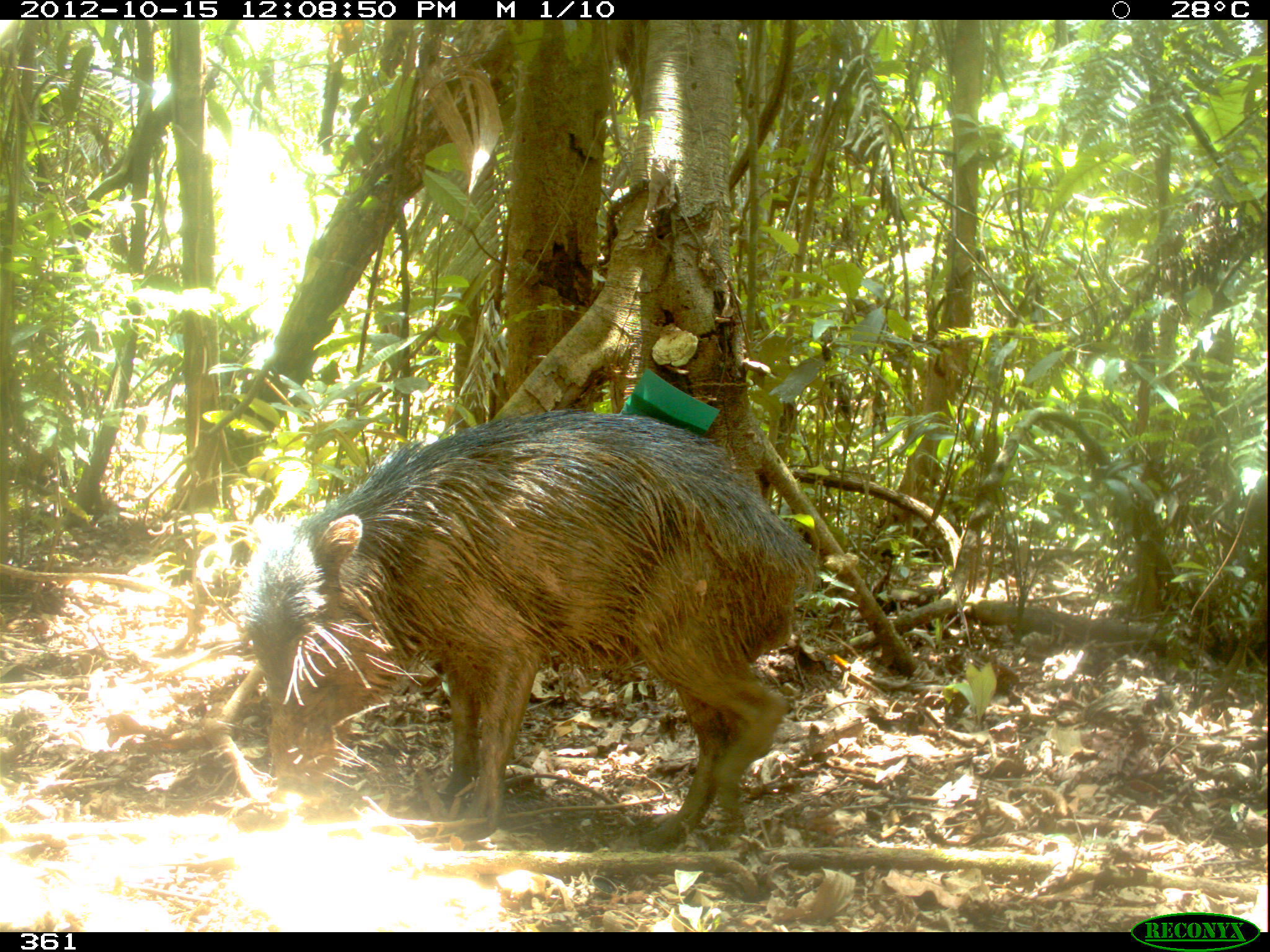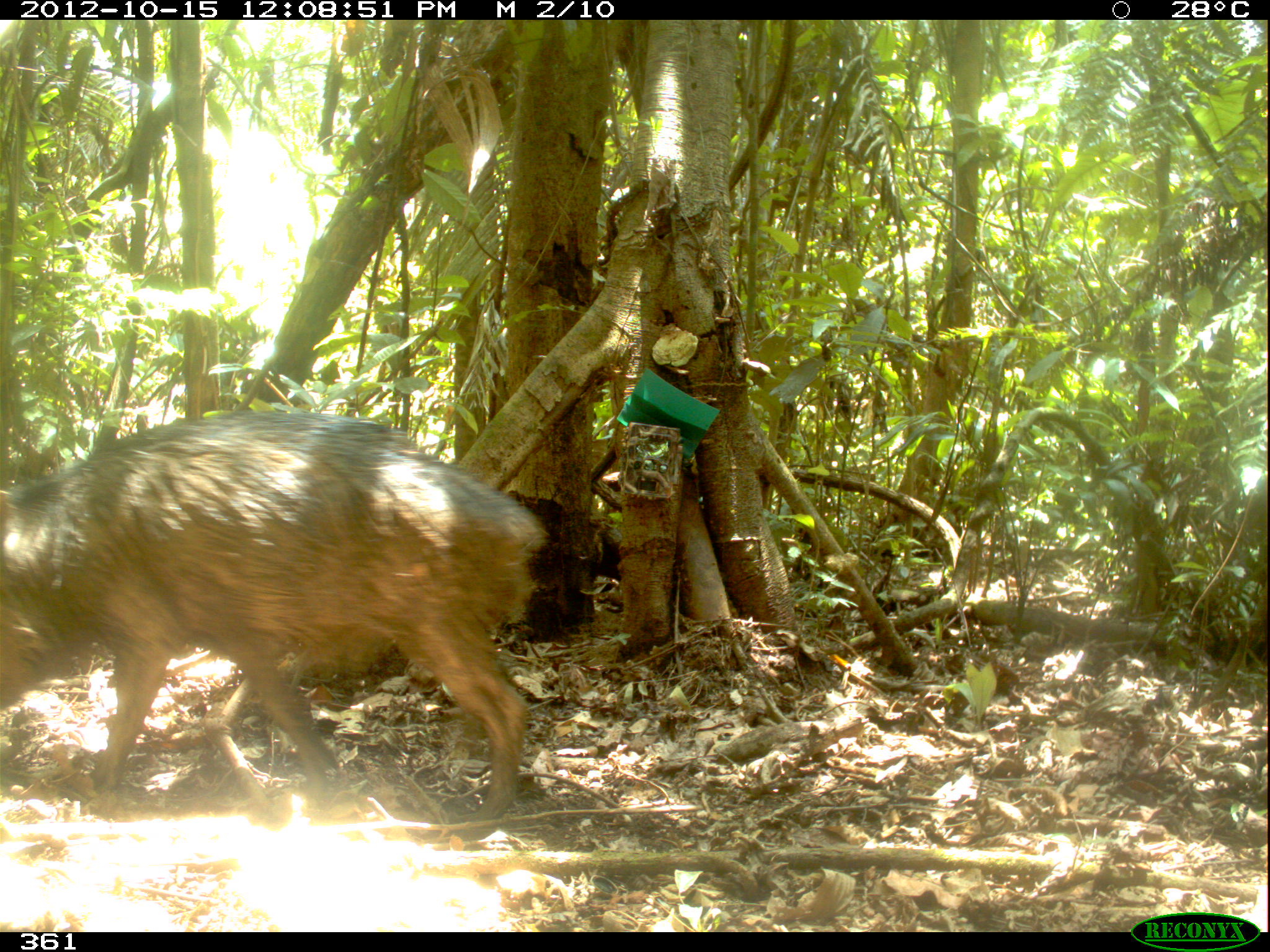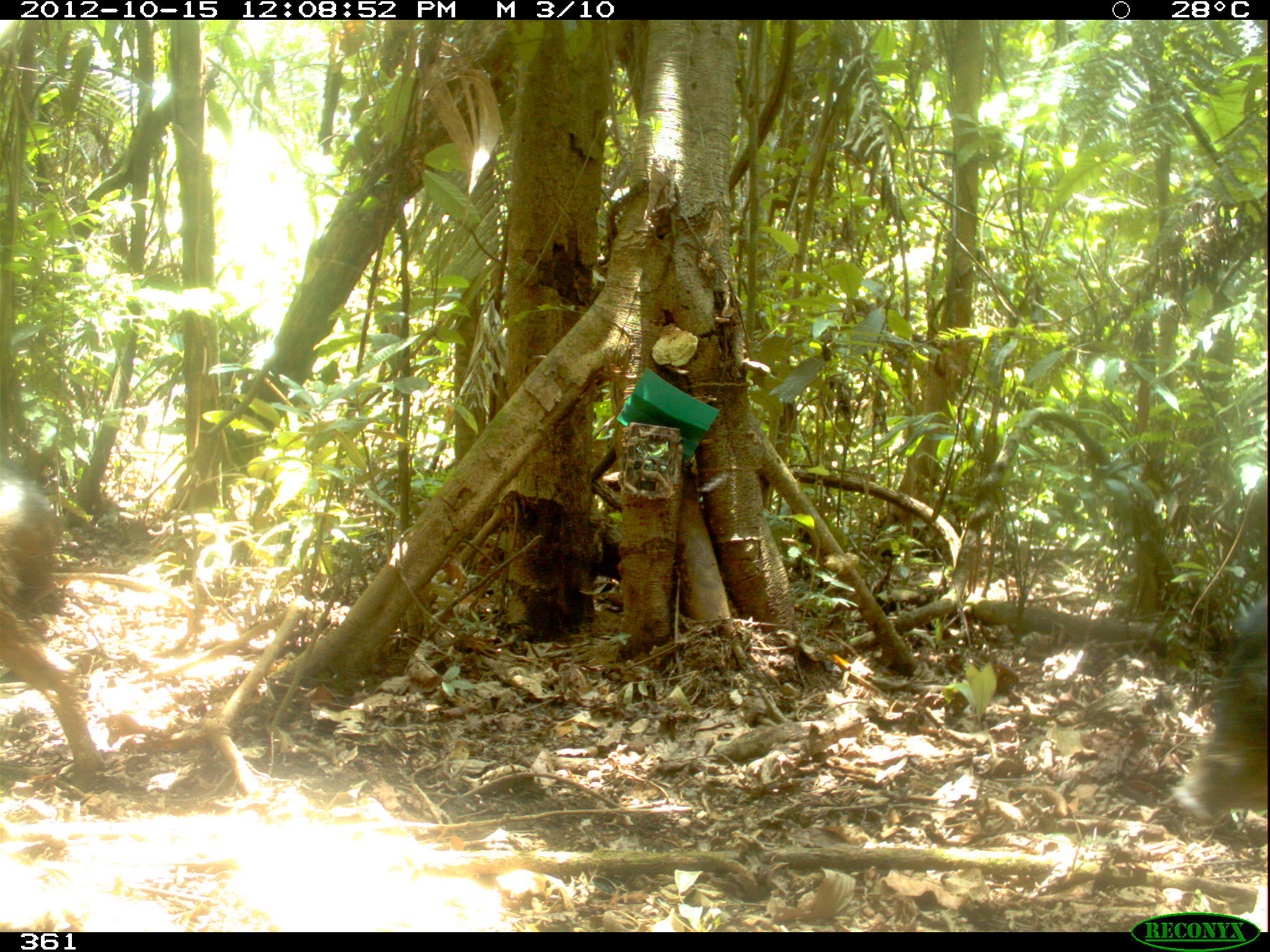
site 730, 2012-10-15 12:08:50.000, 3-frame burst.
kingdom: Animalia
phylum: Chordata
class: Mammalia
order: Artiodactyla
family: Tayassuidae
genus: Tayassu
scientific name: Tayassu pecari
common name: white-lipped peccary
Tayassu pecari (white-lipped peccary).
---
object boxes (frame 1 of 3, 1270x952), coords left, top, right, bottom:
tayassu pecari: 206, 408, 817, 849